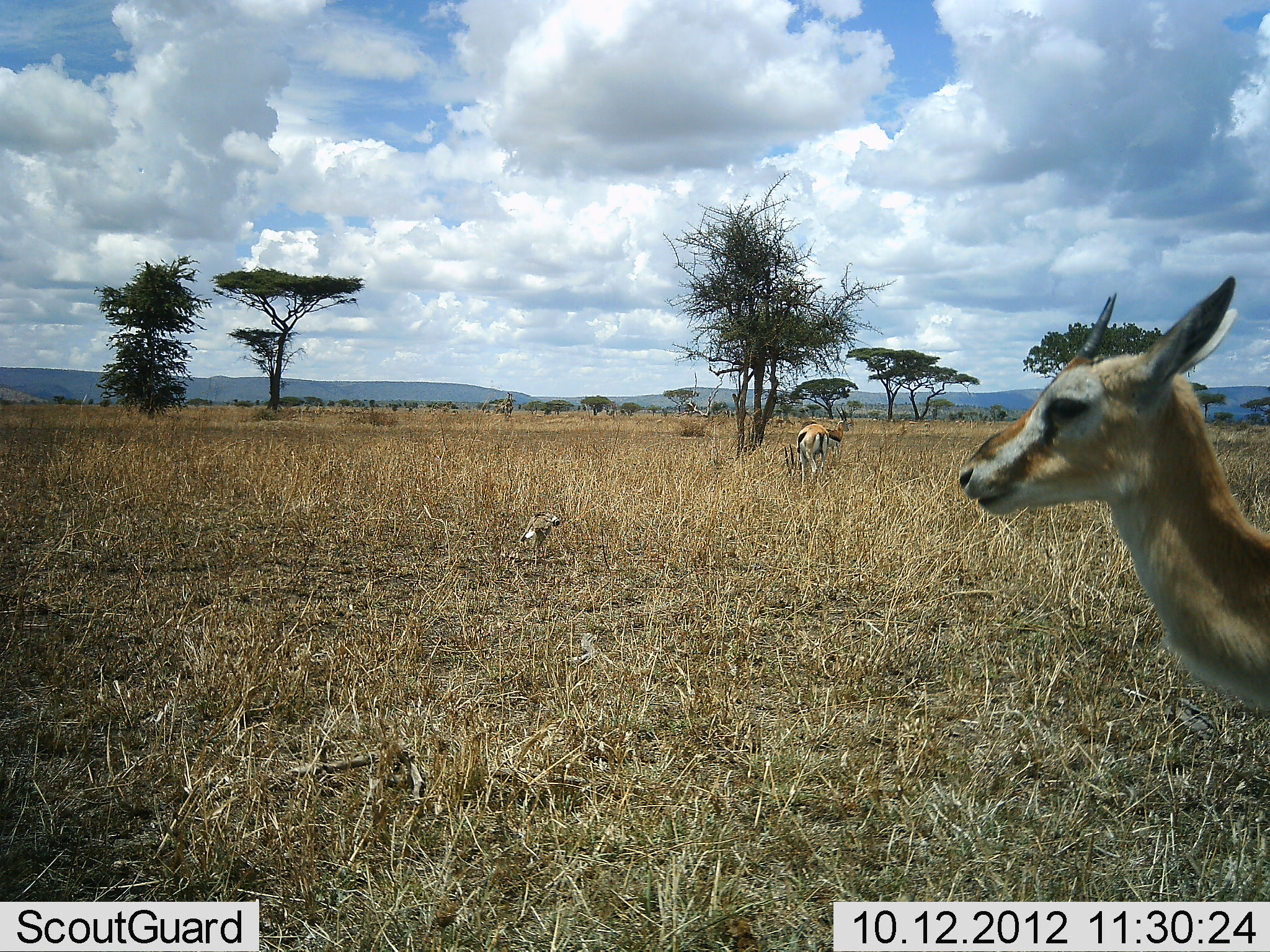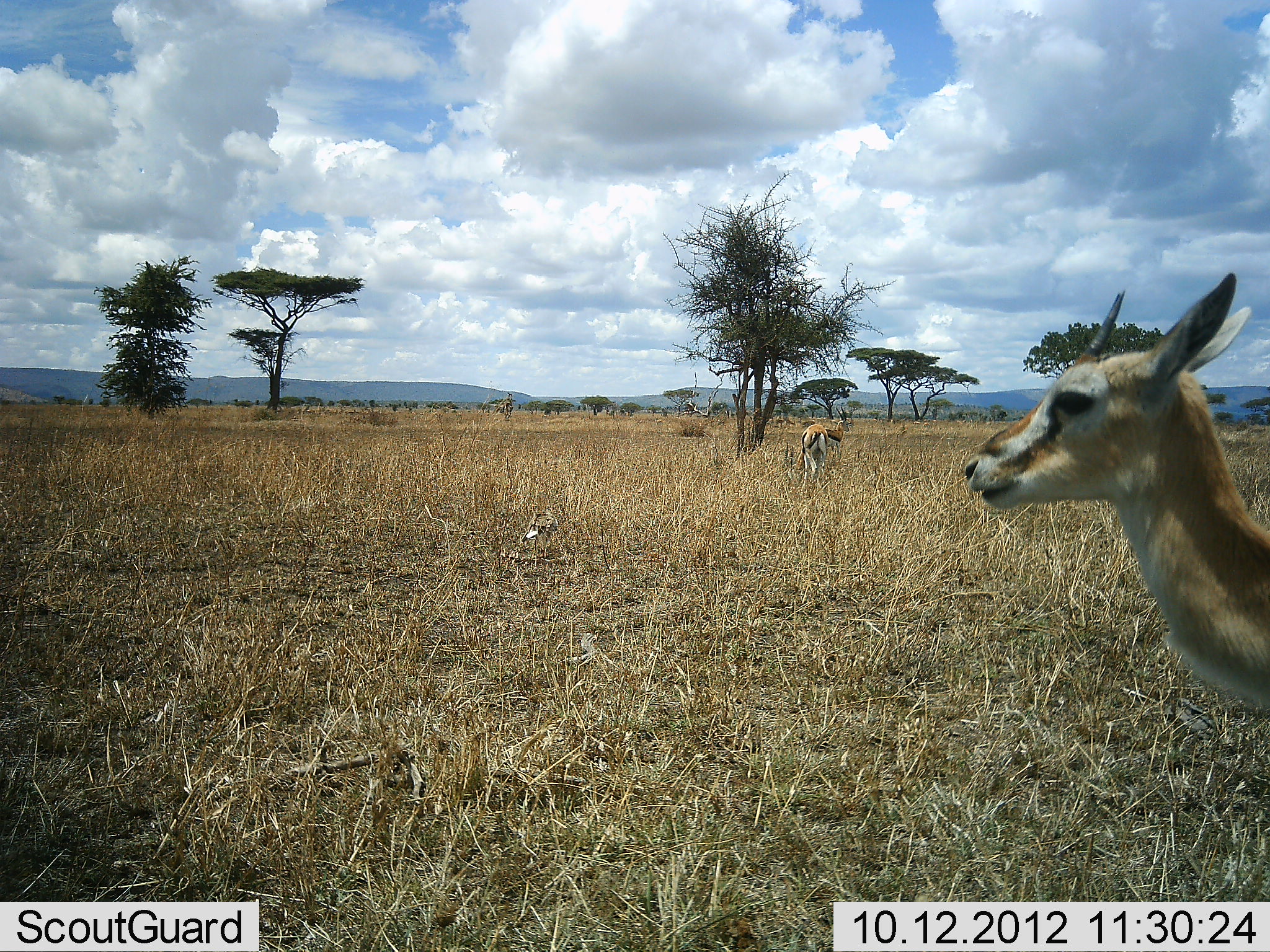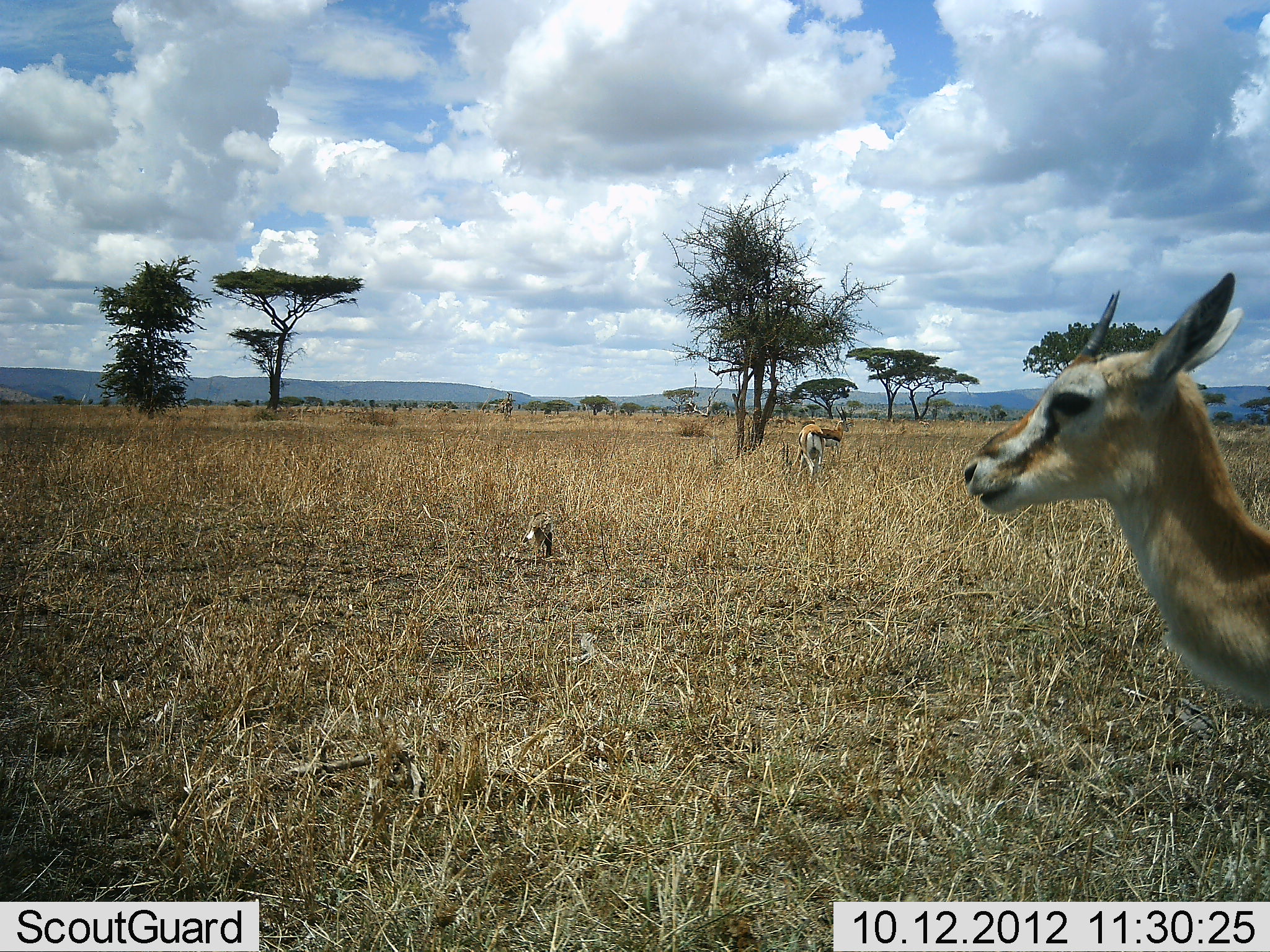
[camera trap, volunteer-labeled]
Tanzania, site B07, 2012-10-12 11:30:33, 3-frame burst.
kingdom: Animalia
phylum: Chordata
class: Mammalia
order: Artiodactyla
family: Bovidae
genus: Eudorcas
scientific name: Eudorcas thomsonii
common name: thomson's gazelle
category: gazellethomsons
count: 2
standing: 86%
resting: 9%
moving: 5%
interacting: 0%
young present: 9%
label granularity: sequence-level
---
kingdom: Animalia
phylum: Chordata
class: Aves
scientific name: Aves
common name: bird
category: otherbird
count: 1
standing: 78%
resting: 0%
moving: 11%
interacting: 0%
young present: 0%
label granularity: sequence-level